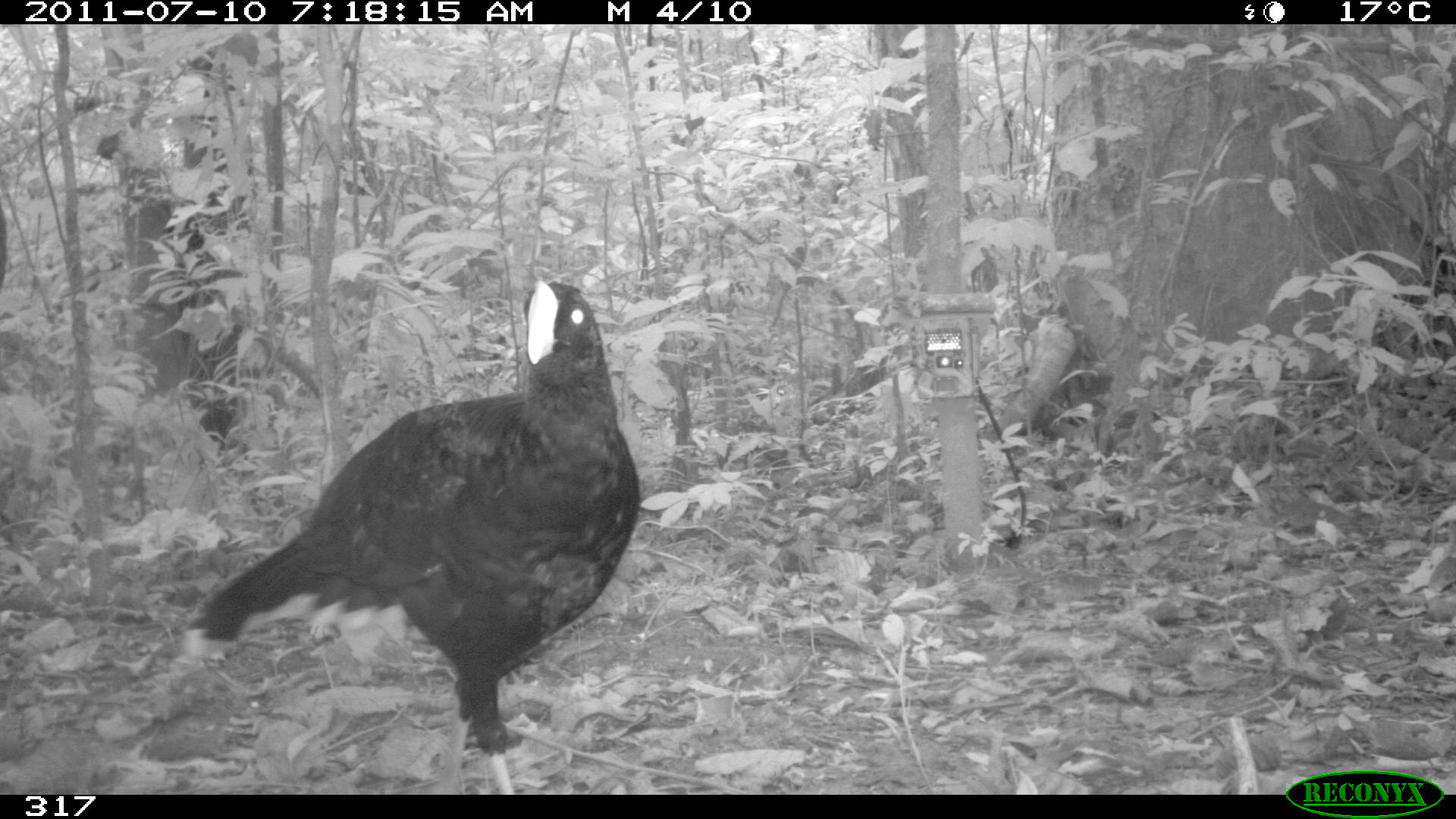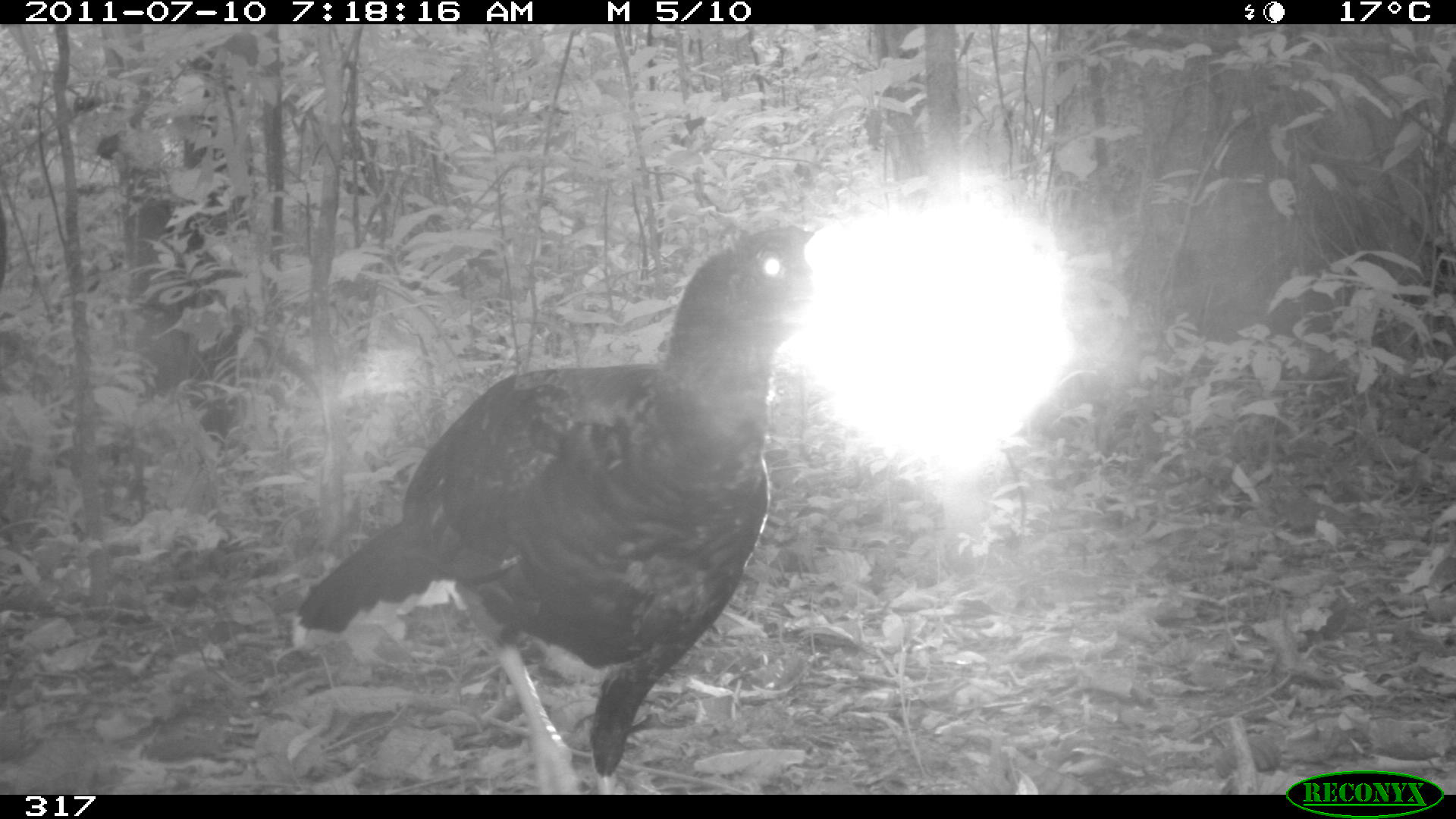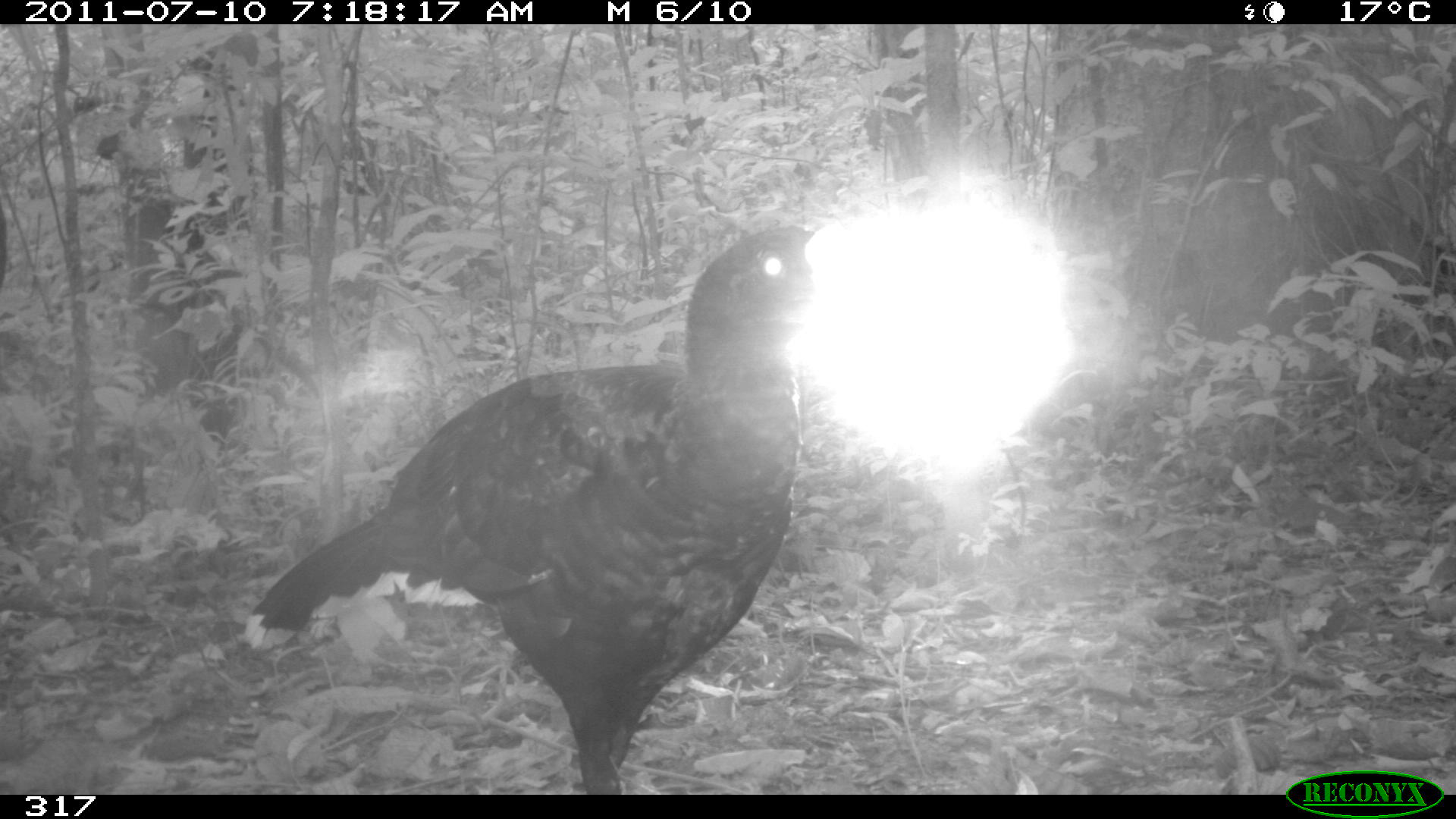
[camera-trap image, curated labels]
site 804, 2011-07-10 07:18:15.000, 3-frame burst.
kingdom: Animalia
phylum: Chordata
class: Aves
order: Galliformes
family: Cracidae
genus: Mitu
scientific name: Mitu tuberosum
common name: razor-billed curassow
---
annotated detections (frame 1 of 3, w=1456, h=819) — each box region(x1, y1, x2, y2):
mitu tuberosum: region(182, 273, 643, 792)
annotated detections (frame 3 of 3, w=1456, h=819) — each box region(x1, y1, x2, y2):
mitu tuberosum: region(243, 212, 820, 794)